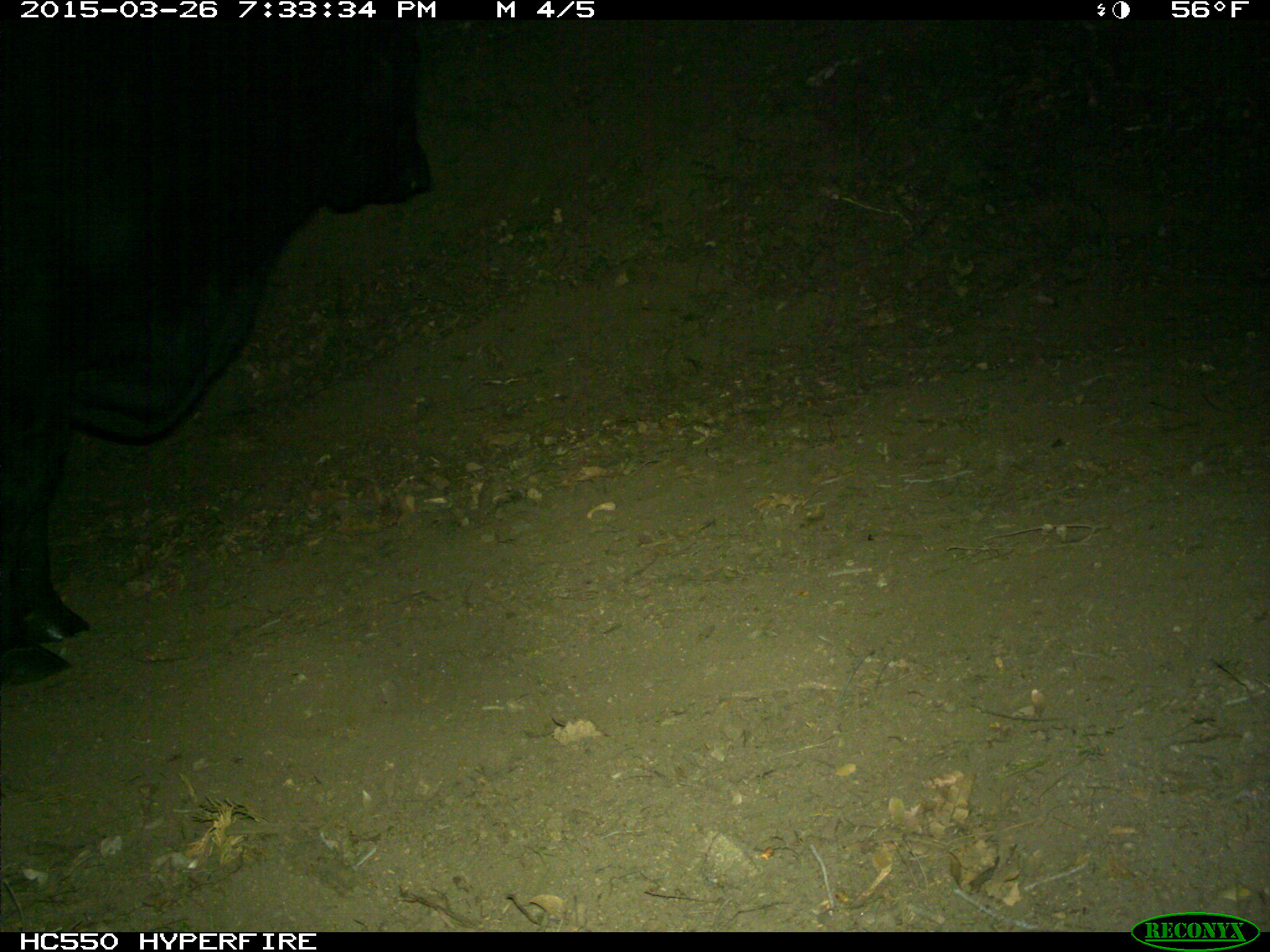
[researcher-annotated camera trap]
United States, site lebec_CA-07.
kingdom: Animalia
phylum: Chordata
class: Mammalia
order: Artiodactyla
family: Bovidae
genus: Bos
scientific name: Bos taurus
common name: domestic cow